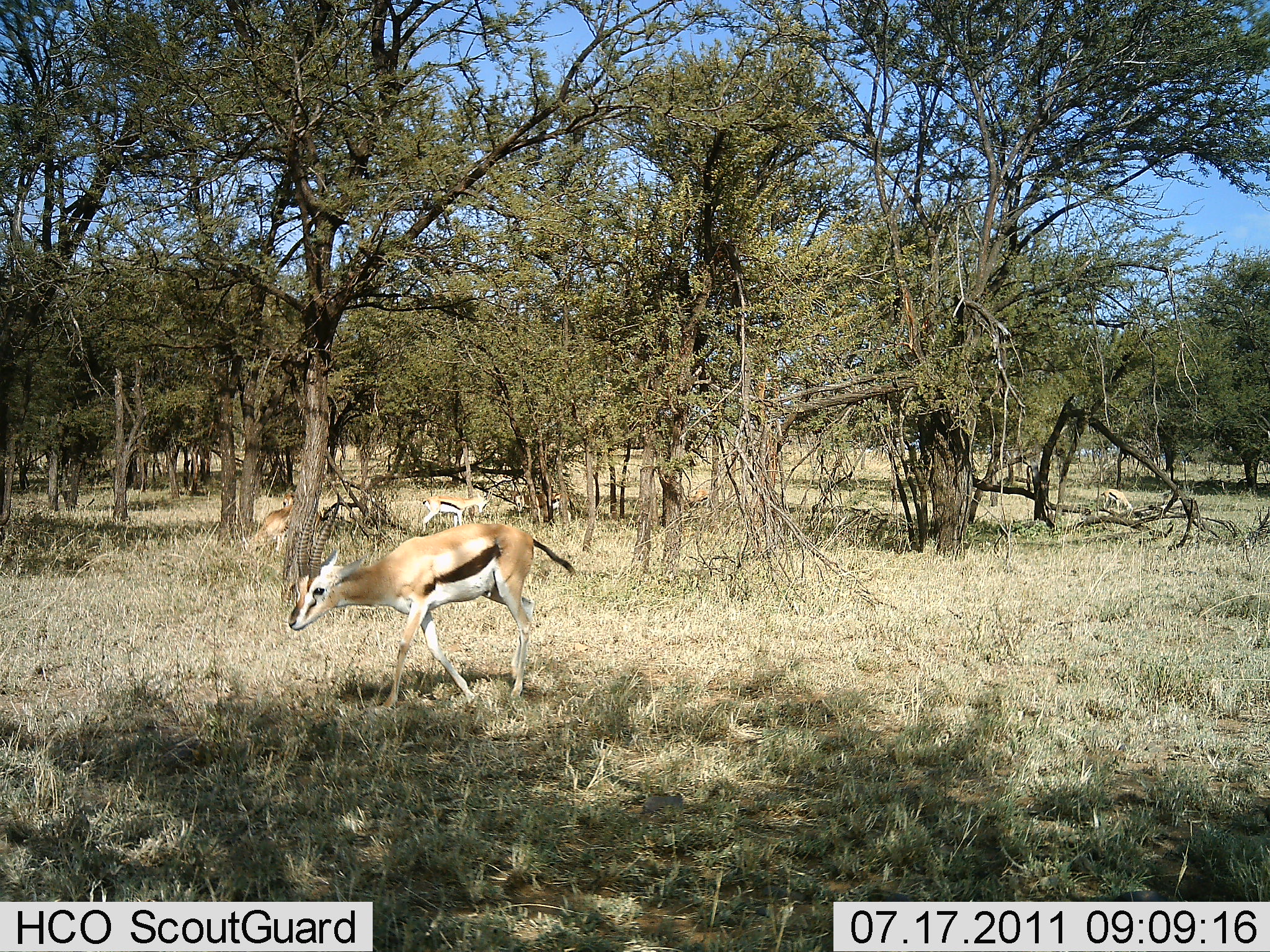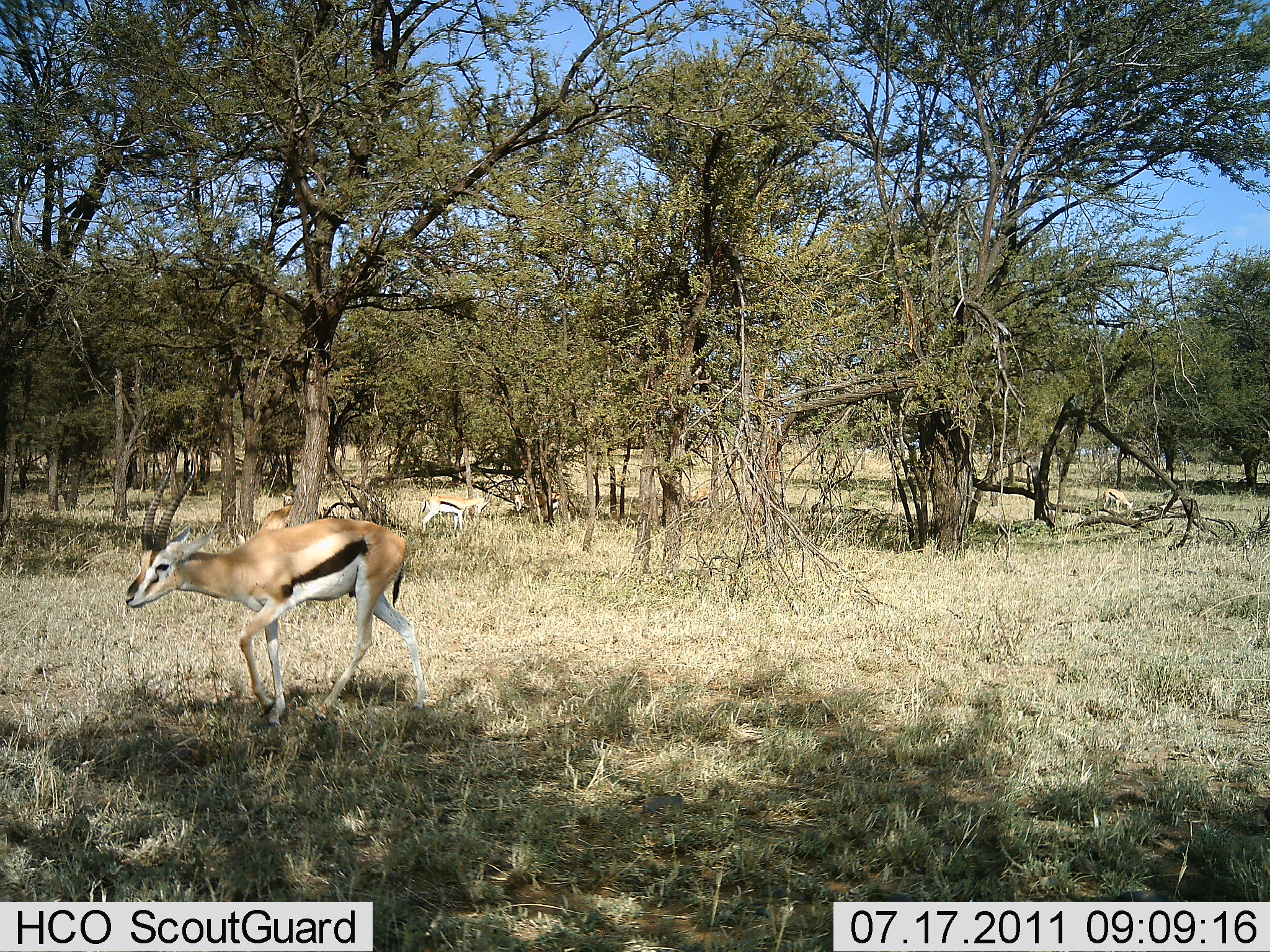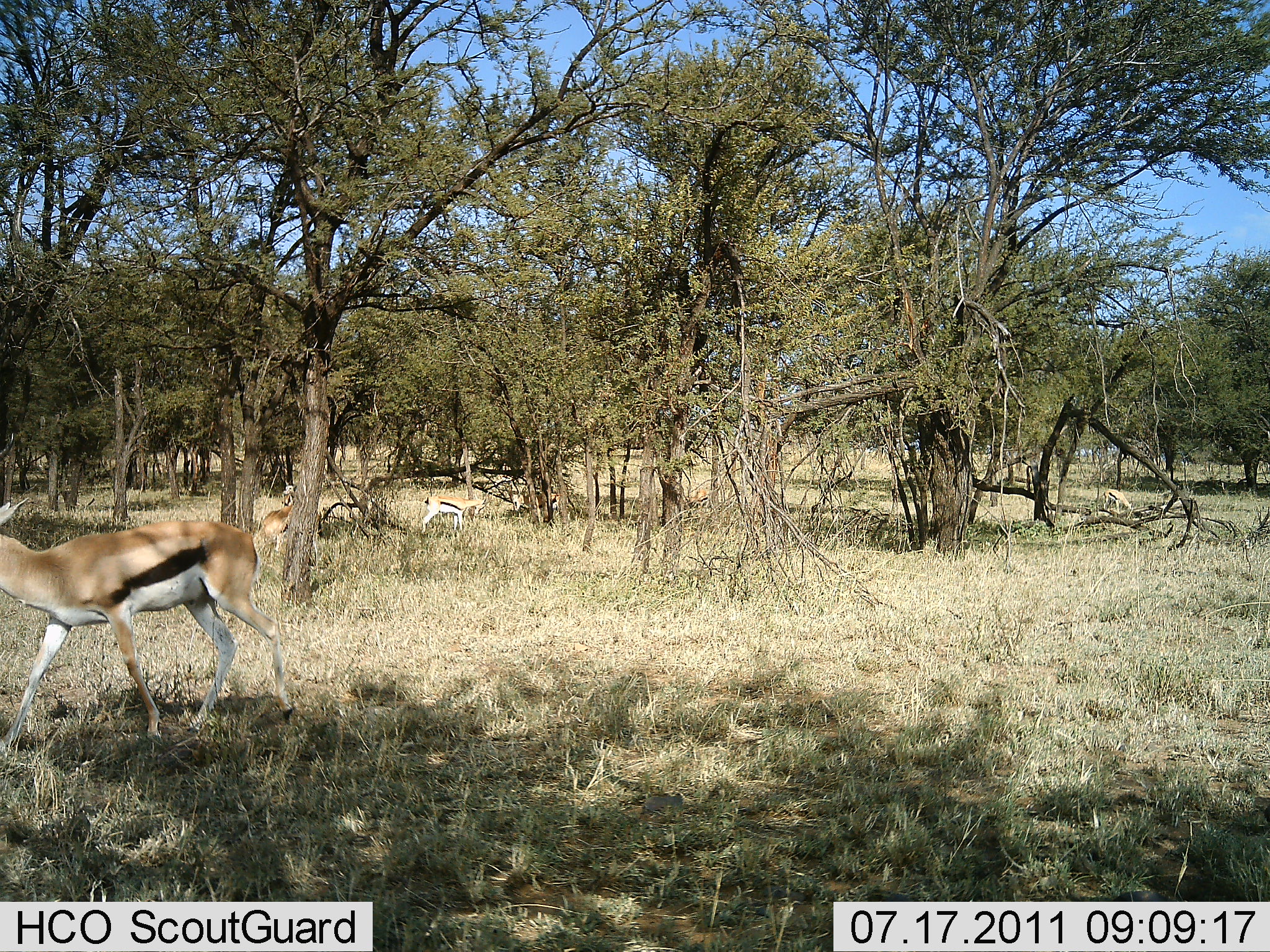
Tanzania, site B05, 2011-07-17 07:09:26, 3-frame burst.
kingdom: Animalia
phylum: Chordata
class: Mammalia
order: Artiodactyla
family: Bovidae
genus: Eudorcas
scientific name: Eudorcas thomsonii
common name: thomson's gazelle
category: gazellethomsons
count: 4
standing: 33%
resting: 0%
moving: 100%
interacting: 0%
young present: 0%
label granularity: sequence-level